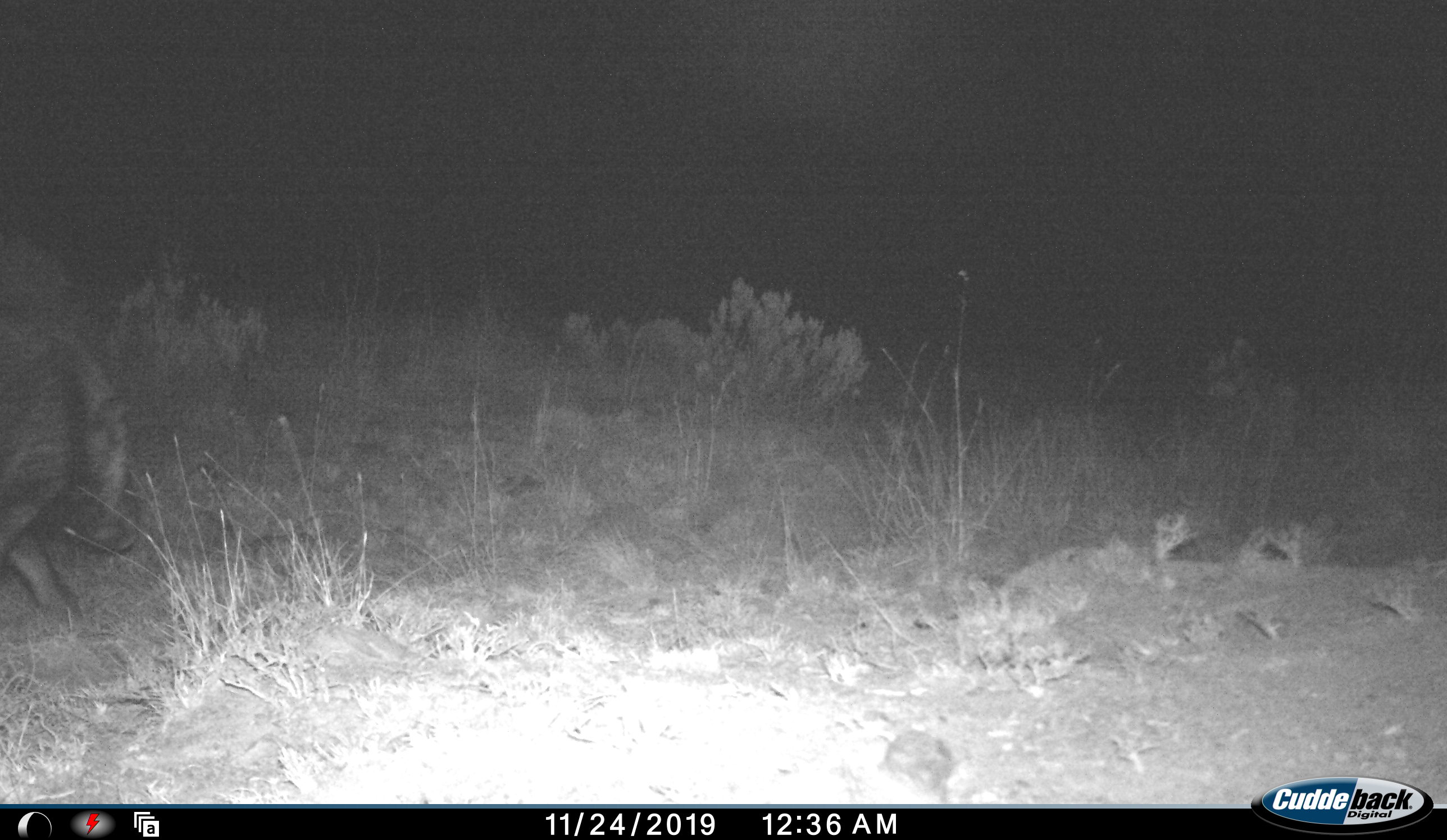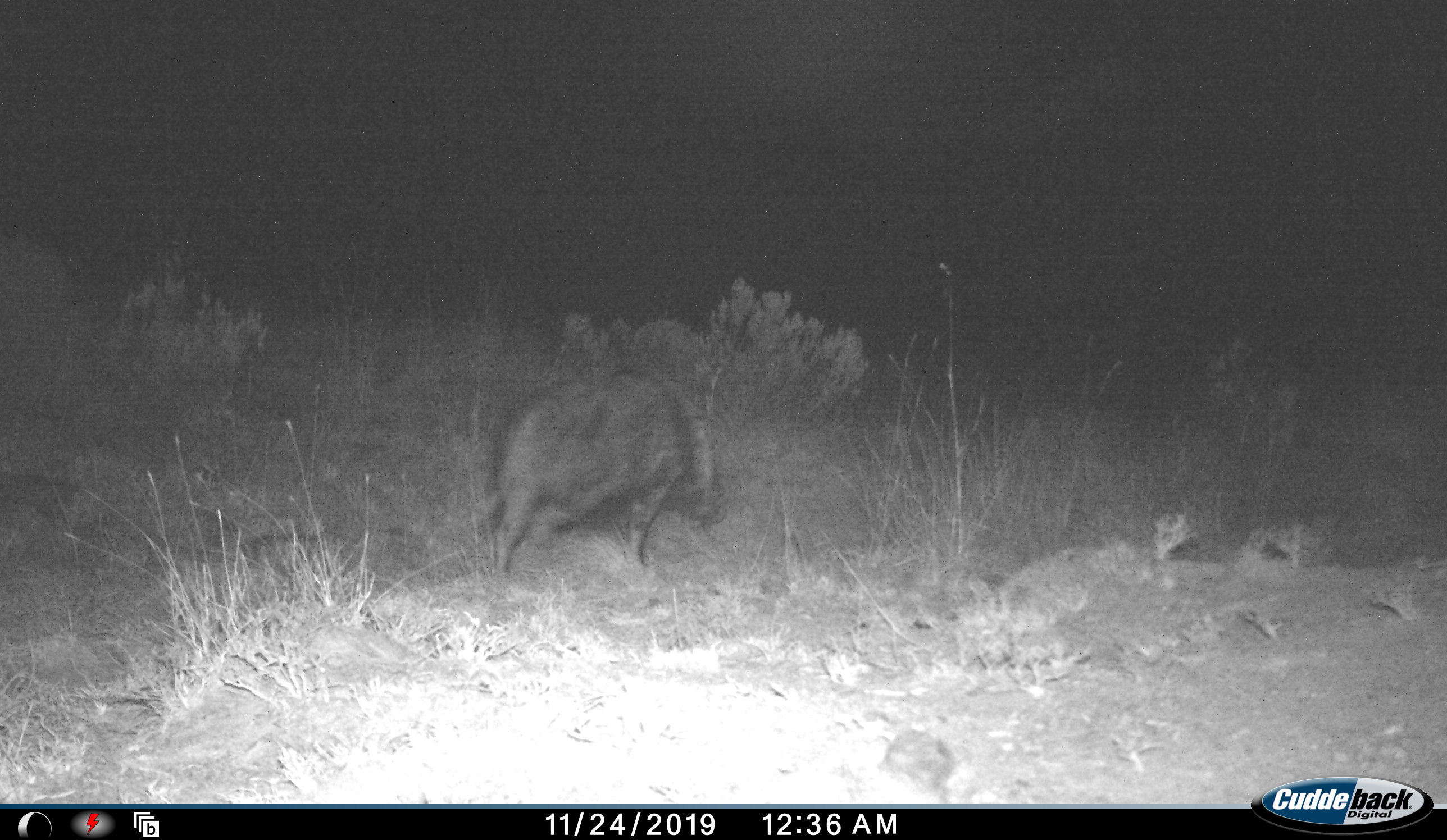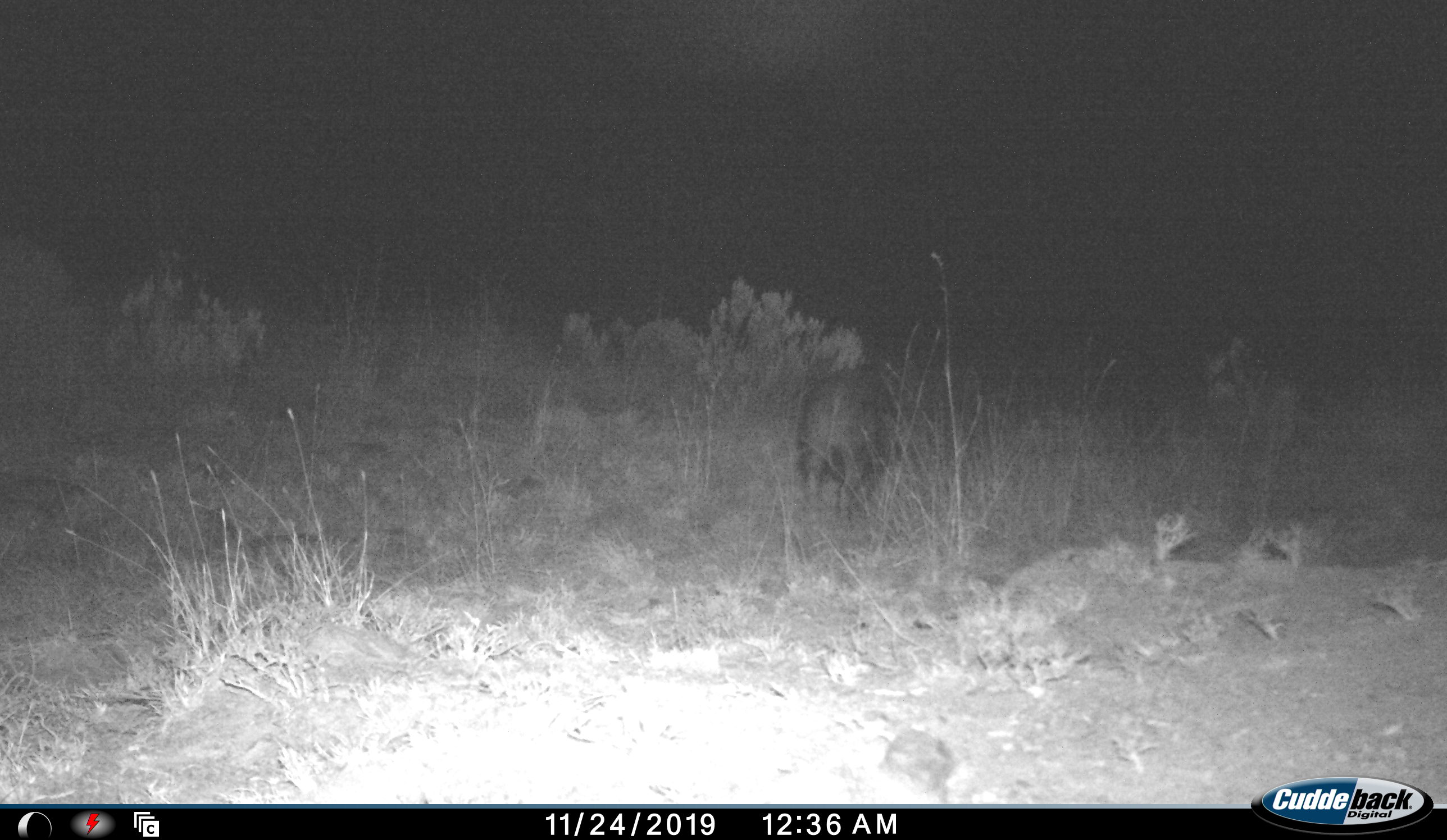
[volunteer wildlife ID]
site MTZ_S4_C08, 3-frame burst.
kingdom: Animalia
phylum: Chordata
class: Mammalia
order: Artiodactyla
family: Suidae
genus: Phacochoerus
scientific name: Phacochoerus africanus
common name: warthog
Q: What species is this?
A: Warthog (Phacochoerus africanus).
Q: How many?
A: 1.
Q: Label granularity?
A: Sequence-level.